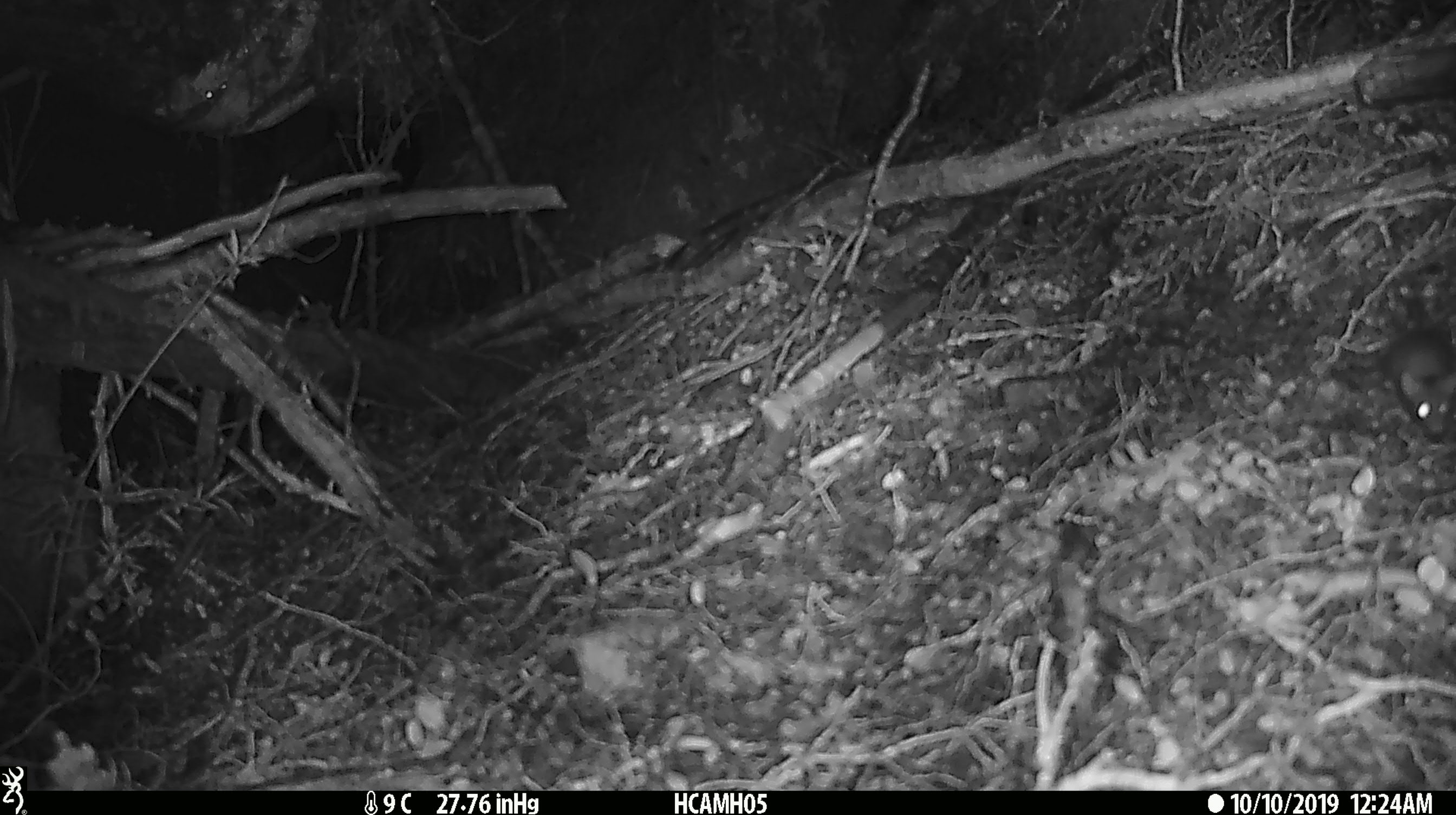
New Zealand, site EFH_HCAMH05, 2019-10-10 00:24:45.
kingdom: Animalia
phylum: Chordata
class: Mammalia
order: Rodentia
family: Muridae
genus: Mus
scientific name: Mus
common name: mouse